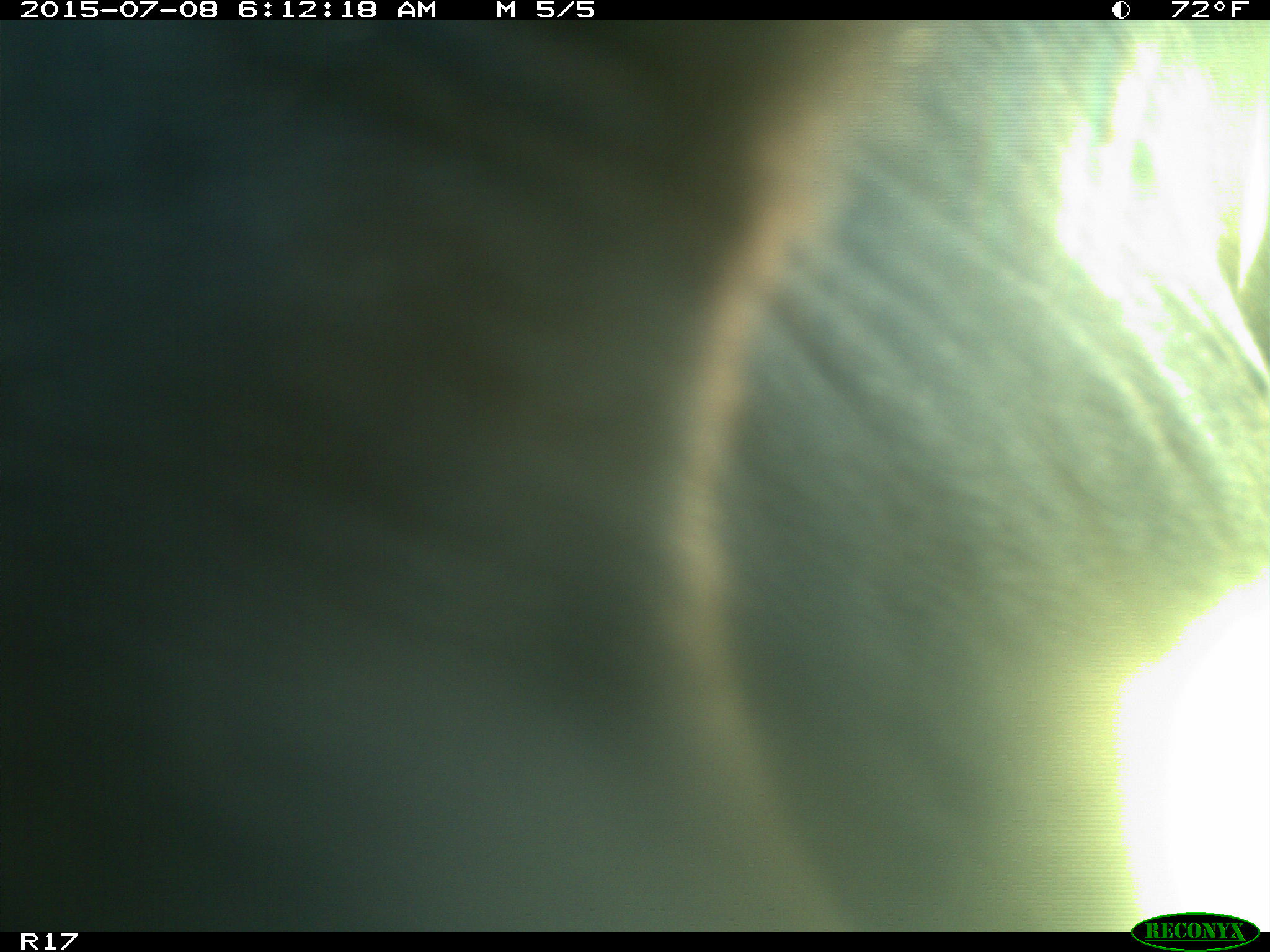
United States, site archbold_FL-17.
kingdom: Animalia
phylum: Chordata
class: Mammalia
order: Artiodactyla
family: Bovidae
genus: Bos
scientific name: Bos taurus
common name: domestic cow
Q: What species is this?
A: Bos taurus (domestic cow).